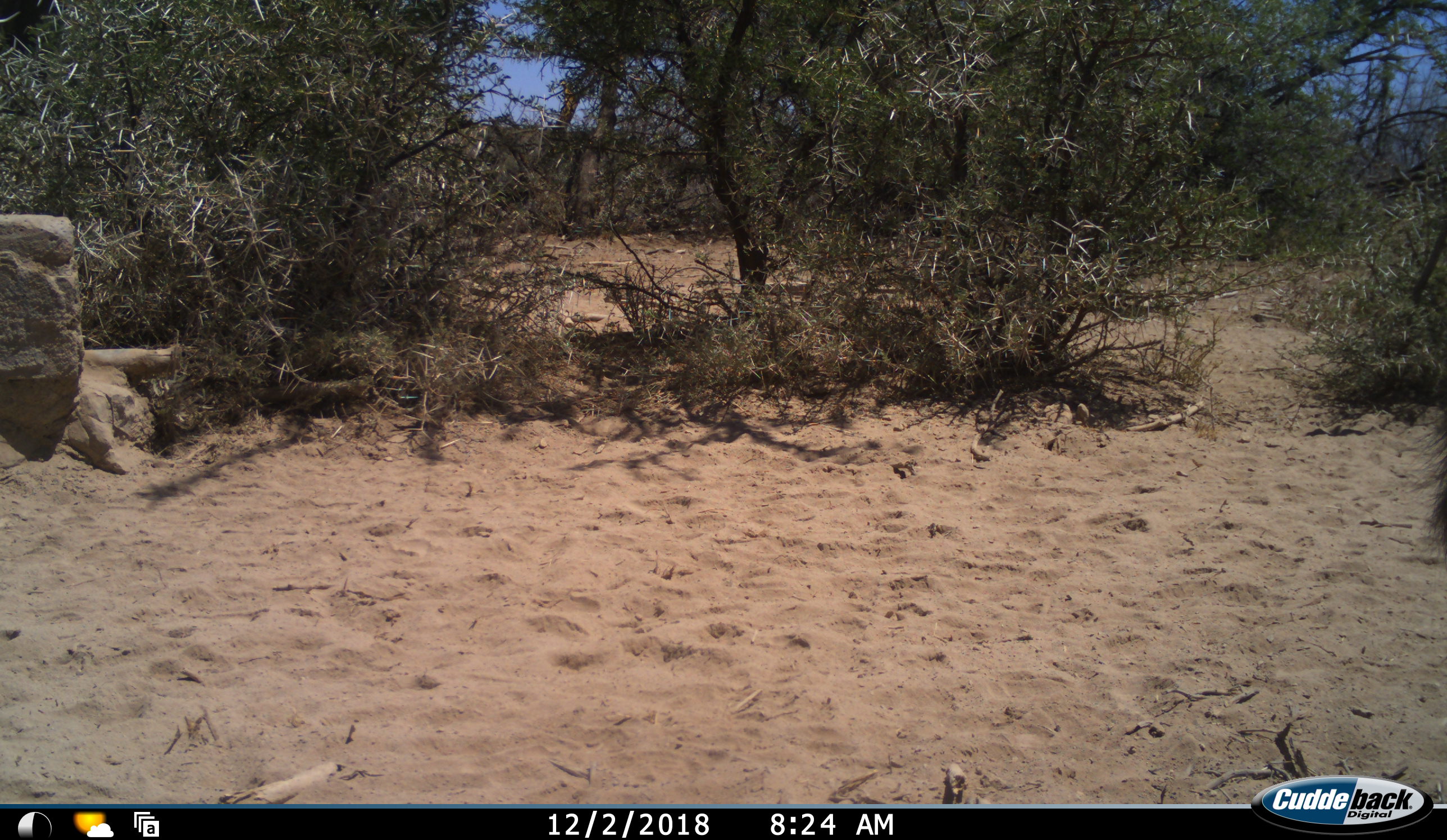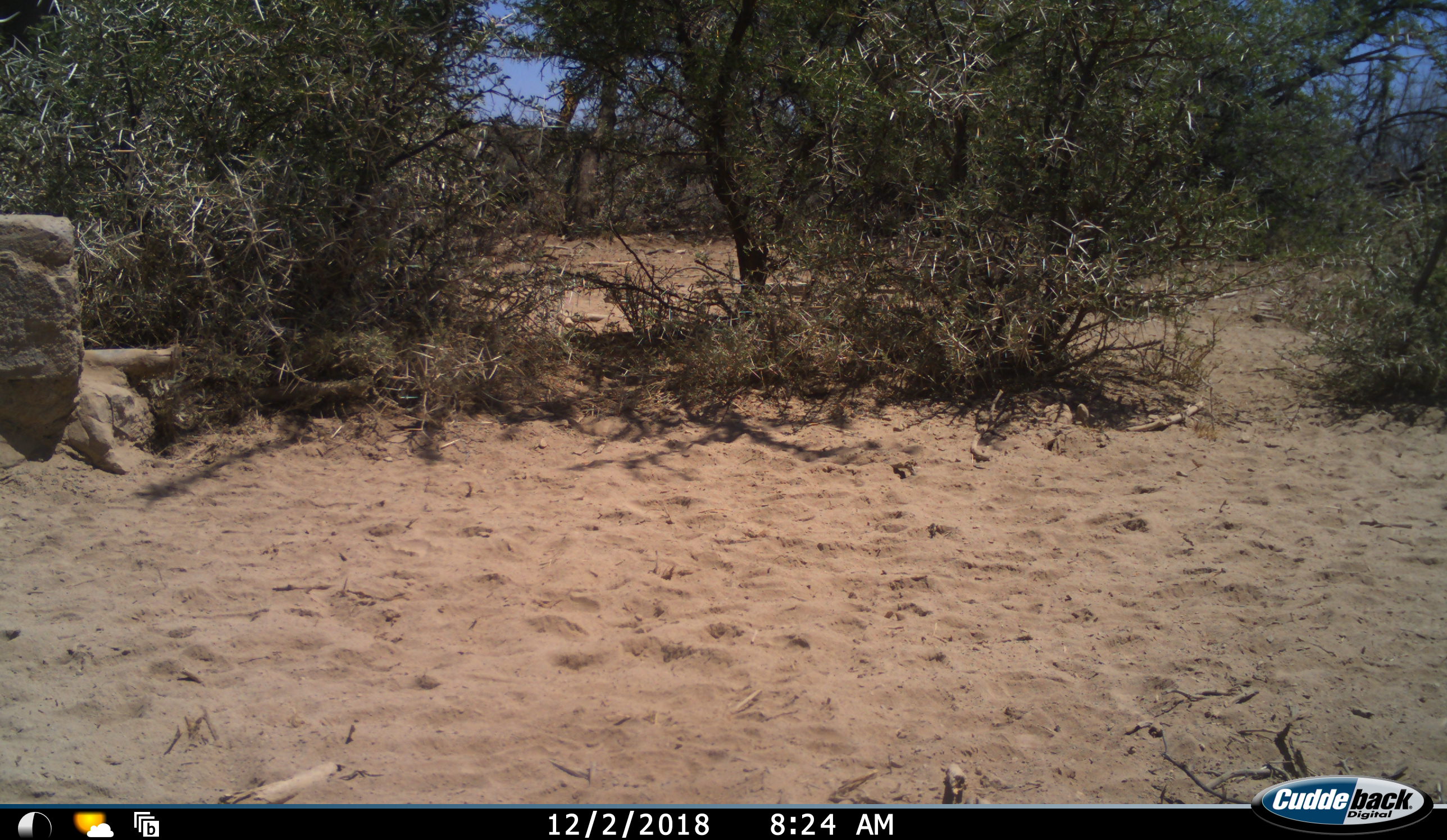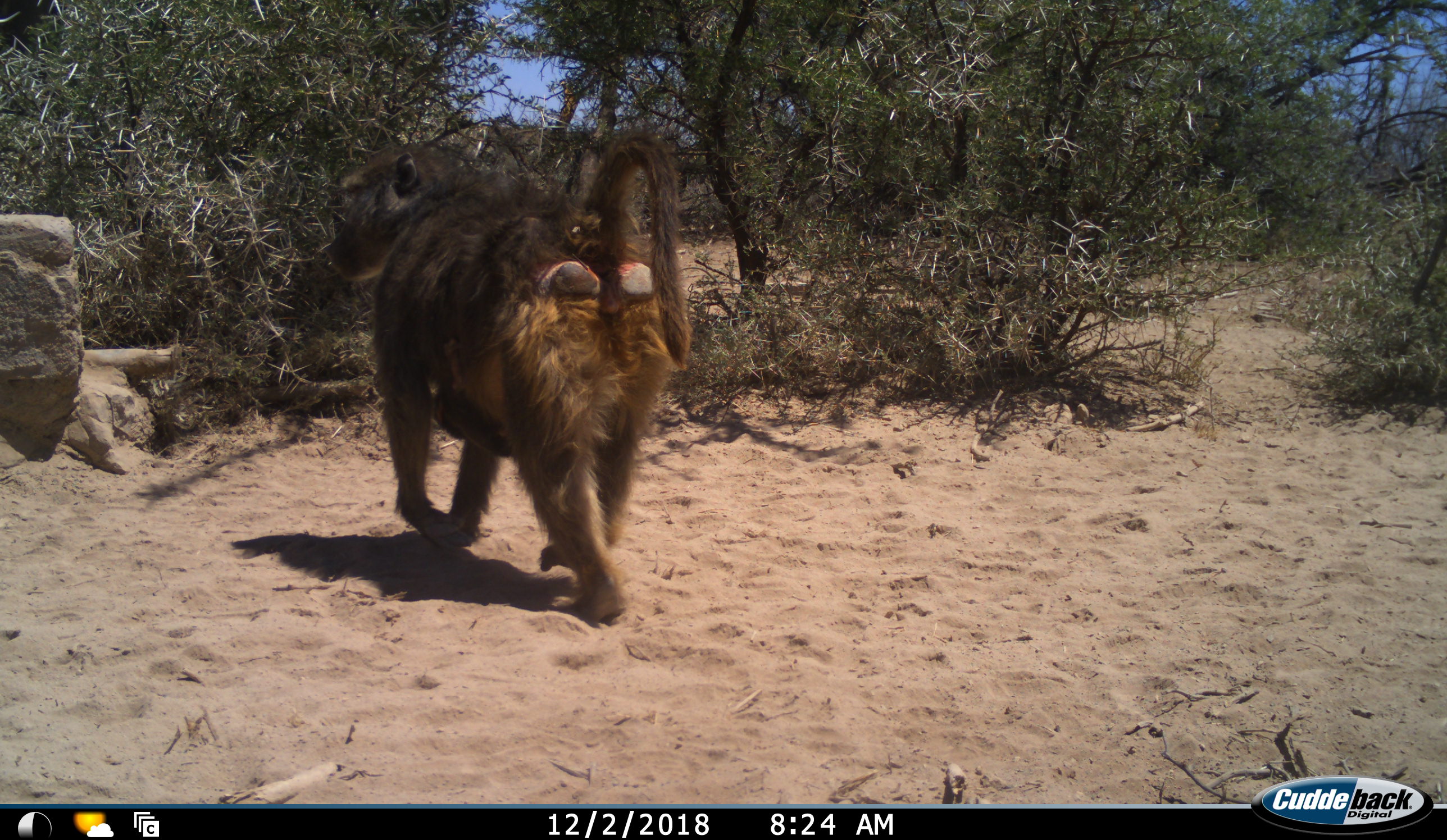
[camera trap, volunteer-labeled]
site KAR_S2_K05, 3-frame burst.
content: unidentified animal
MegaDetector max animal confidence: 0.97